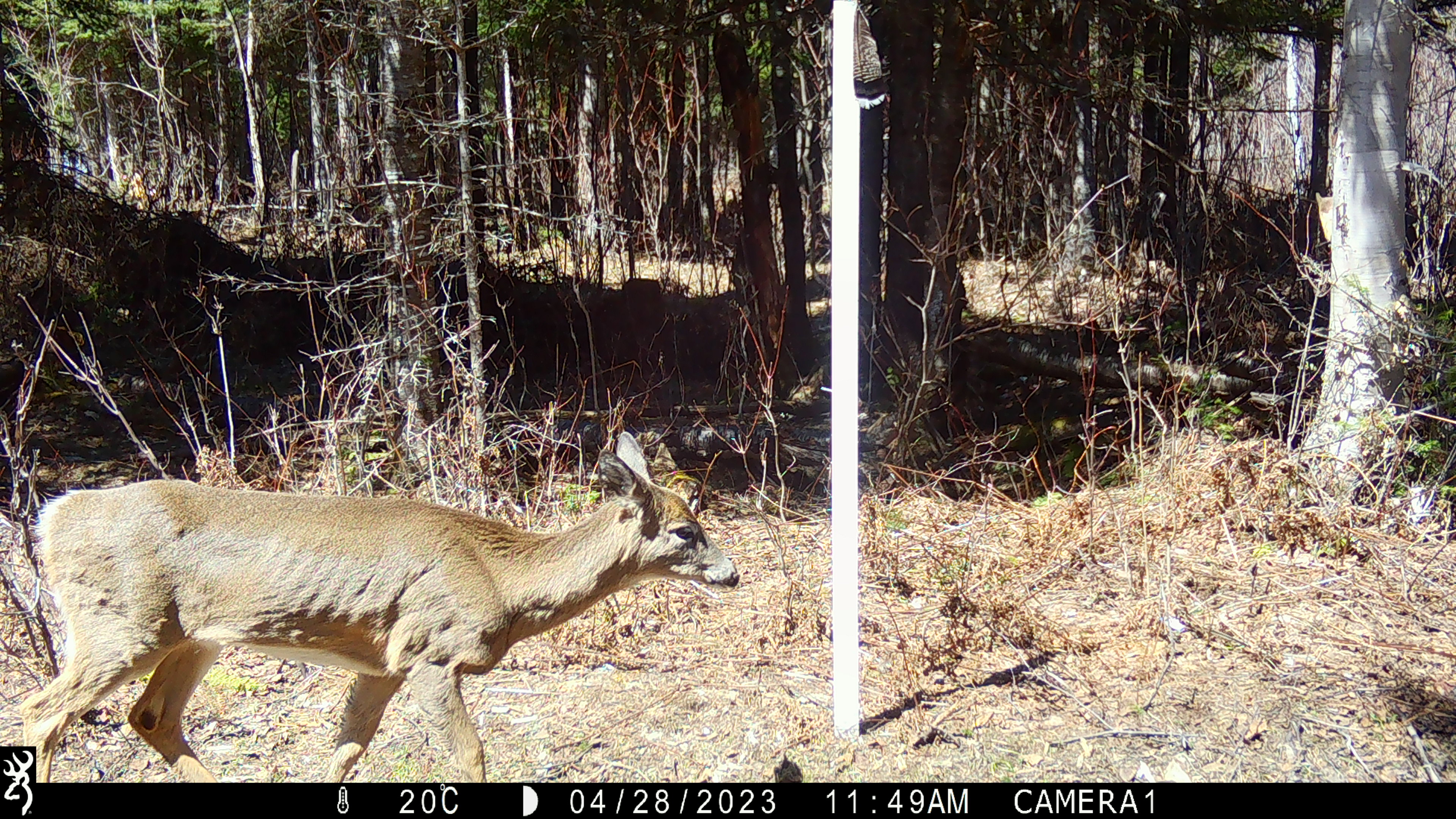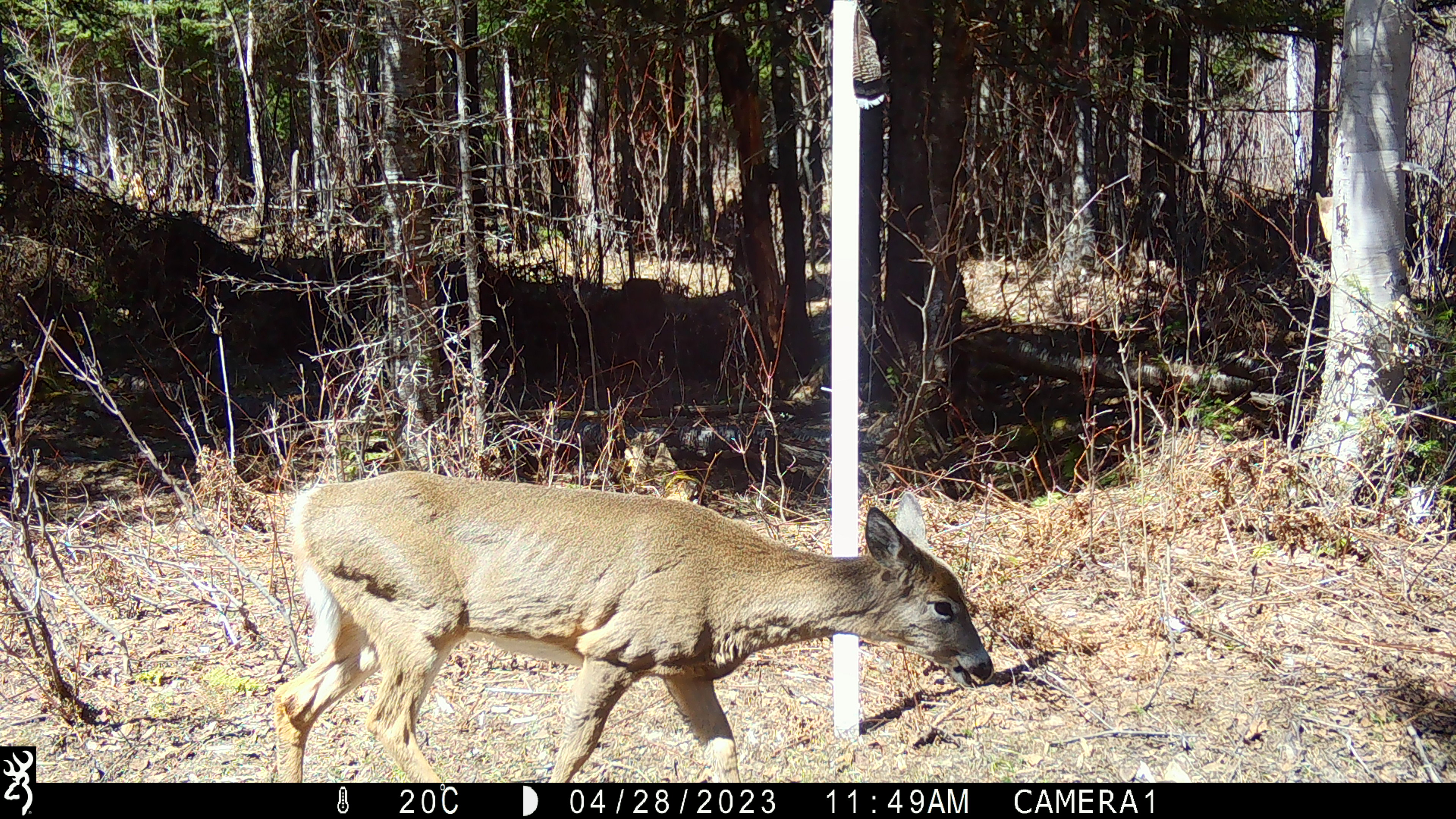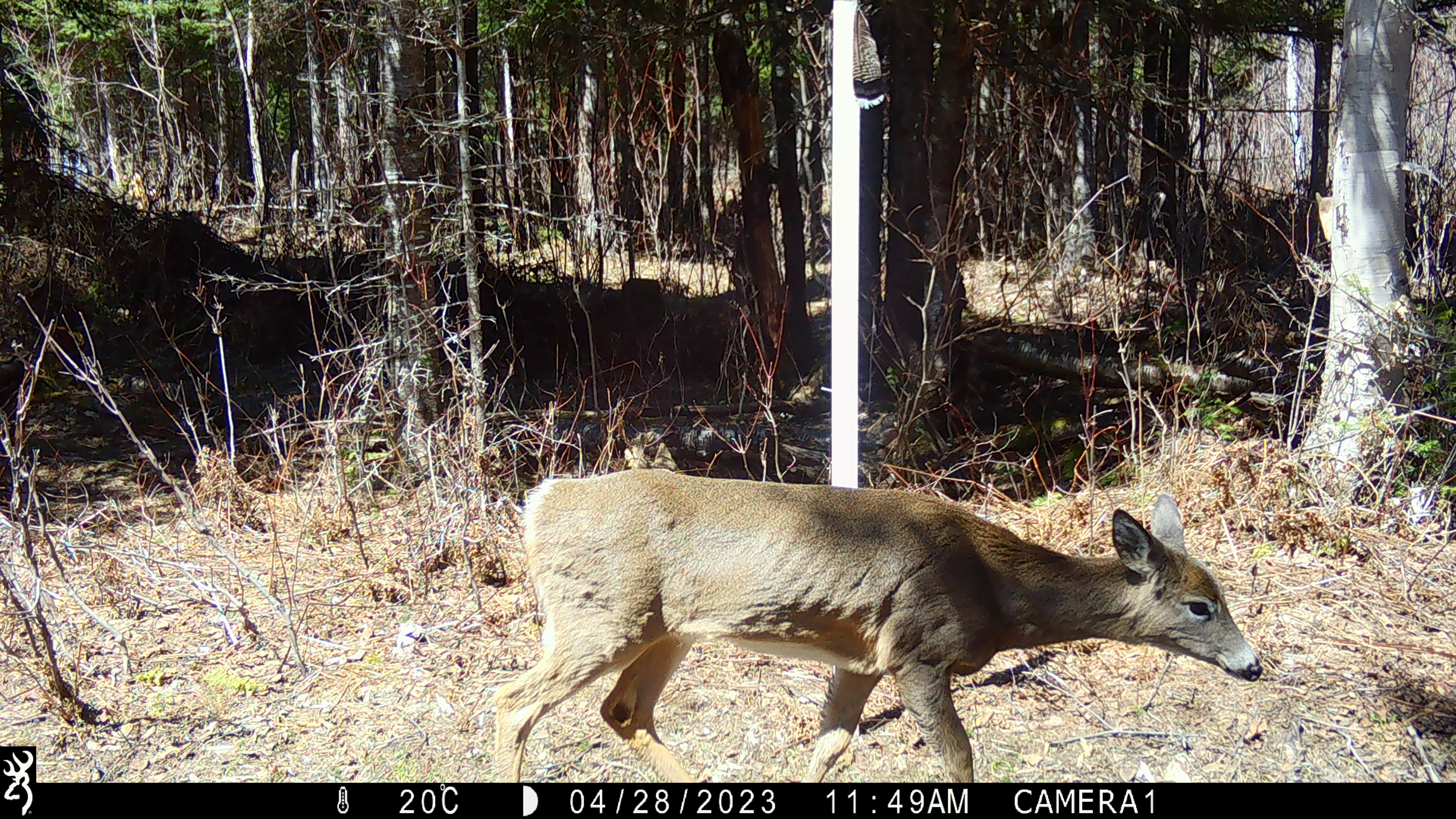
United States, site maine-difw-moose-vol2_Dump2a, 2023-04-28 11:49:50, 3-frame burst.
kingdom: Animalia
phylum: Chordata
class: Mammalia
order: Artiodactyla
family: Cervidae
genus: Odocoileus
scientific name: Odocoileus virginianus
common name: white-tailed deer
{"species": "white-tailed deer (Odocoileus virginianus)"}